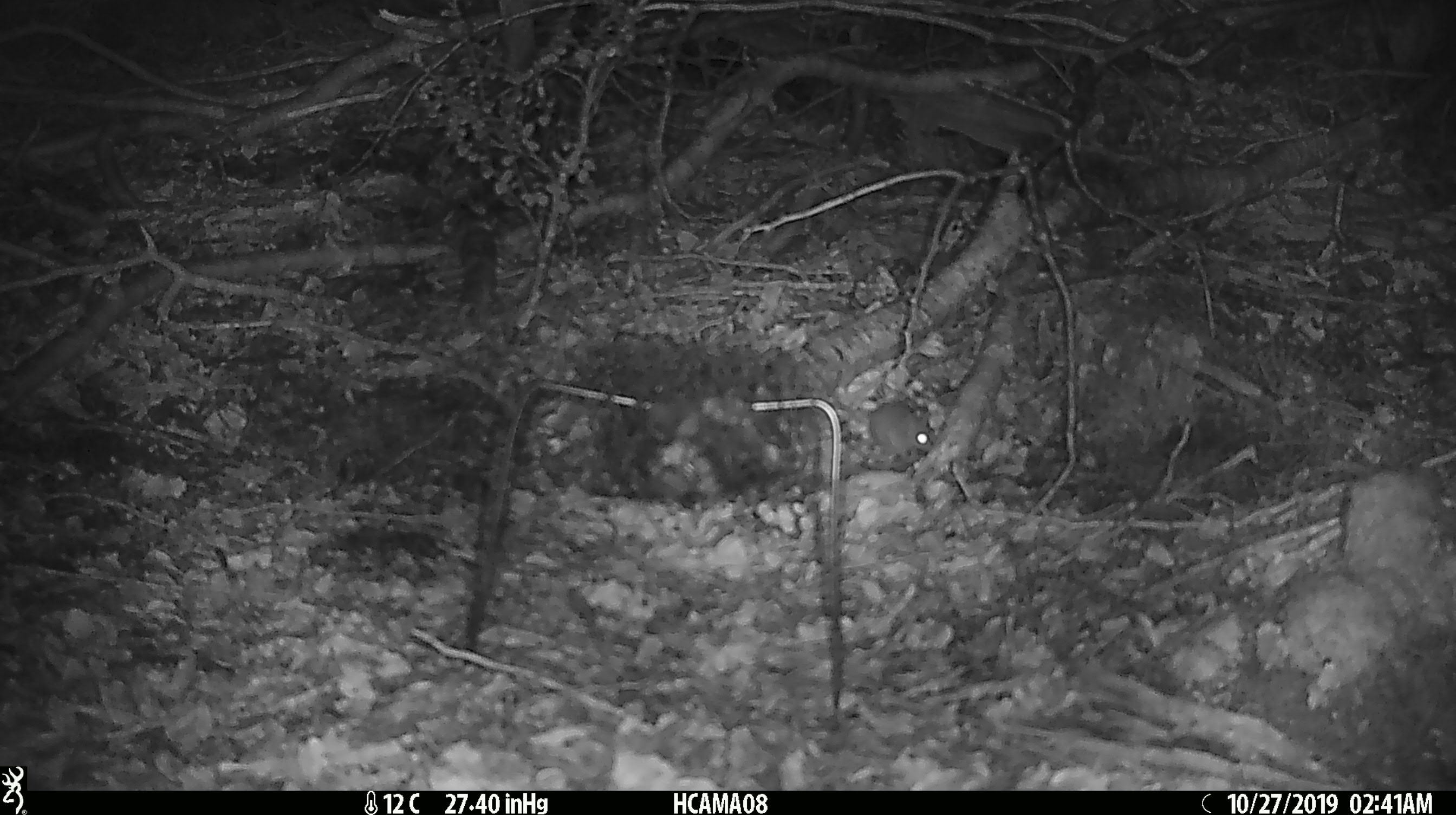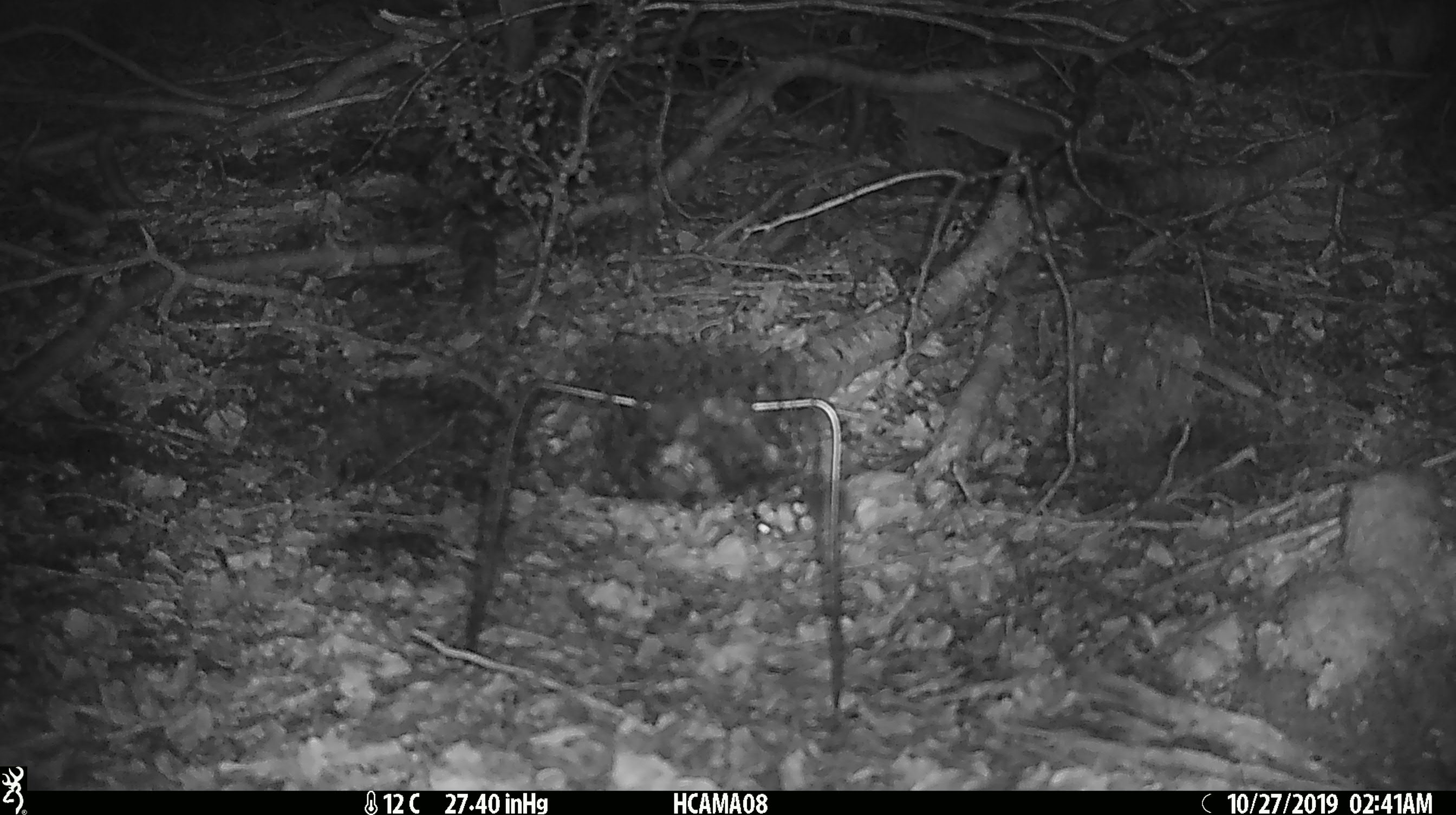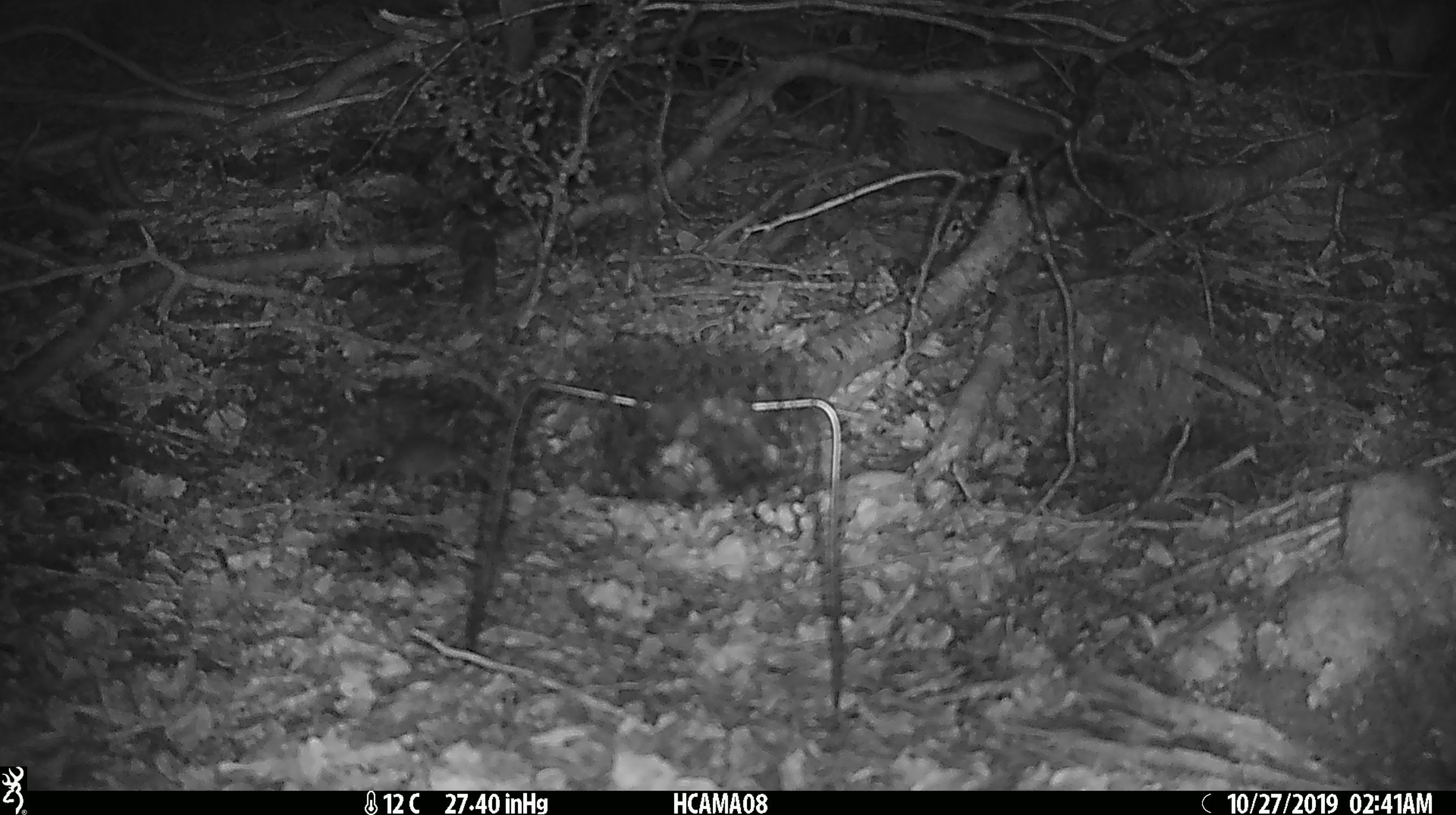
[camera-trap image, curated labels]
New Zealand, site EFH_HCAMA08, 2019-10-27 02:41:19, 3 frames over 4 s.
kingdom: Animalia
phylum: Chordata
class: Mammalia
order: Rodentia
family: Muridae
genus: Mus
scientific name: Mus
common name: mouse